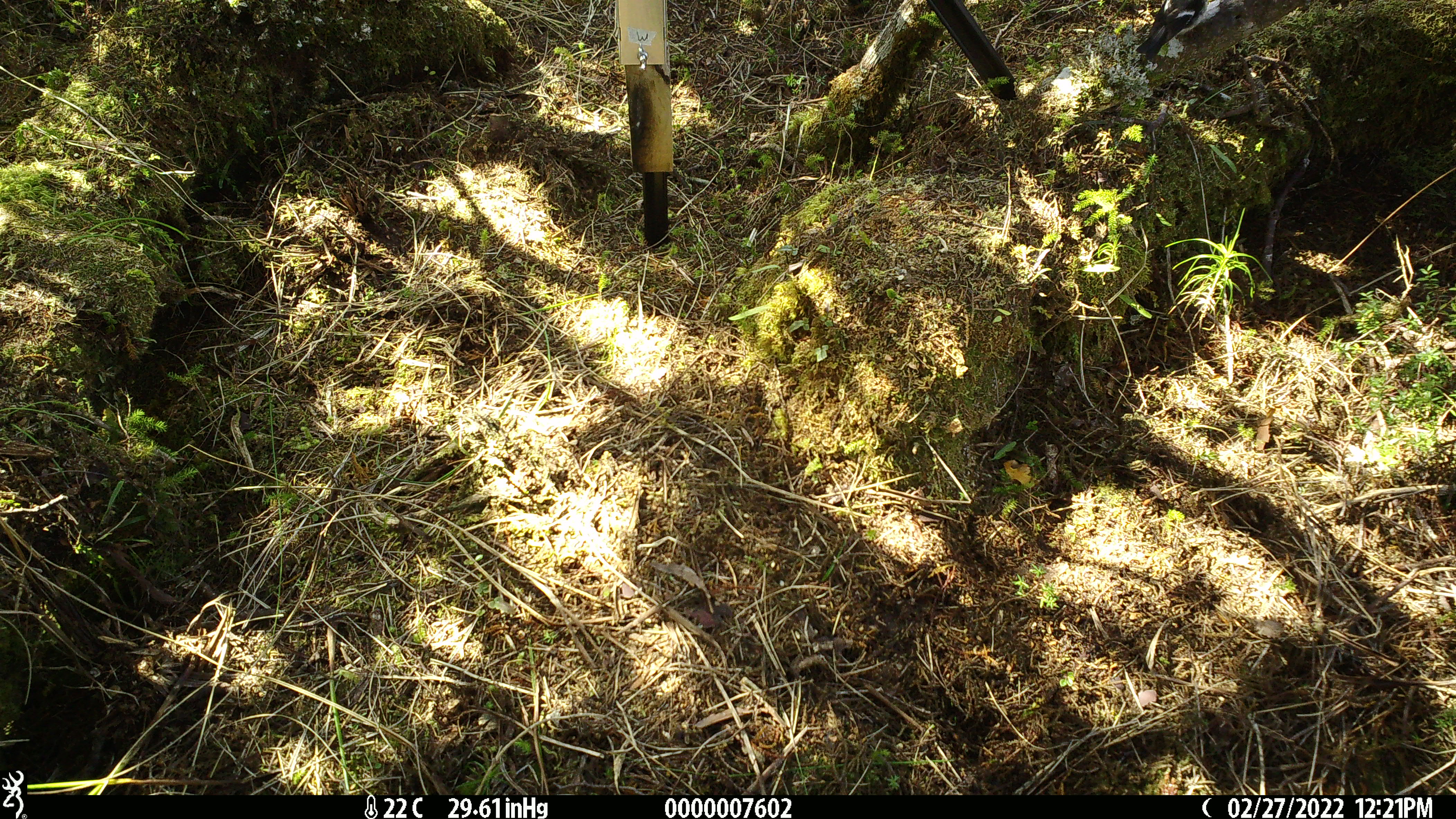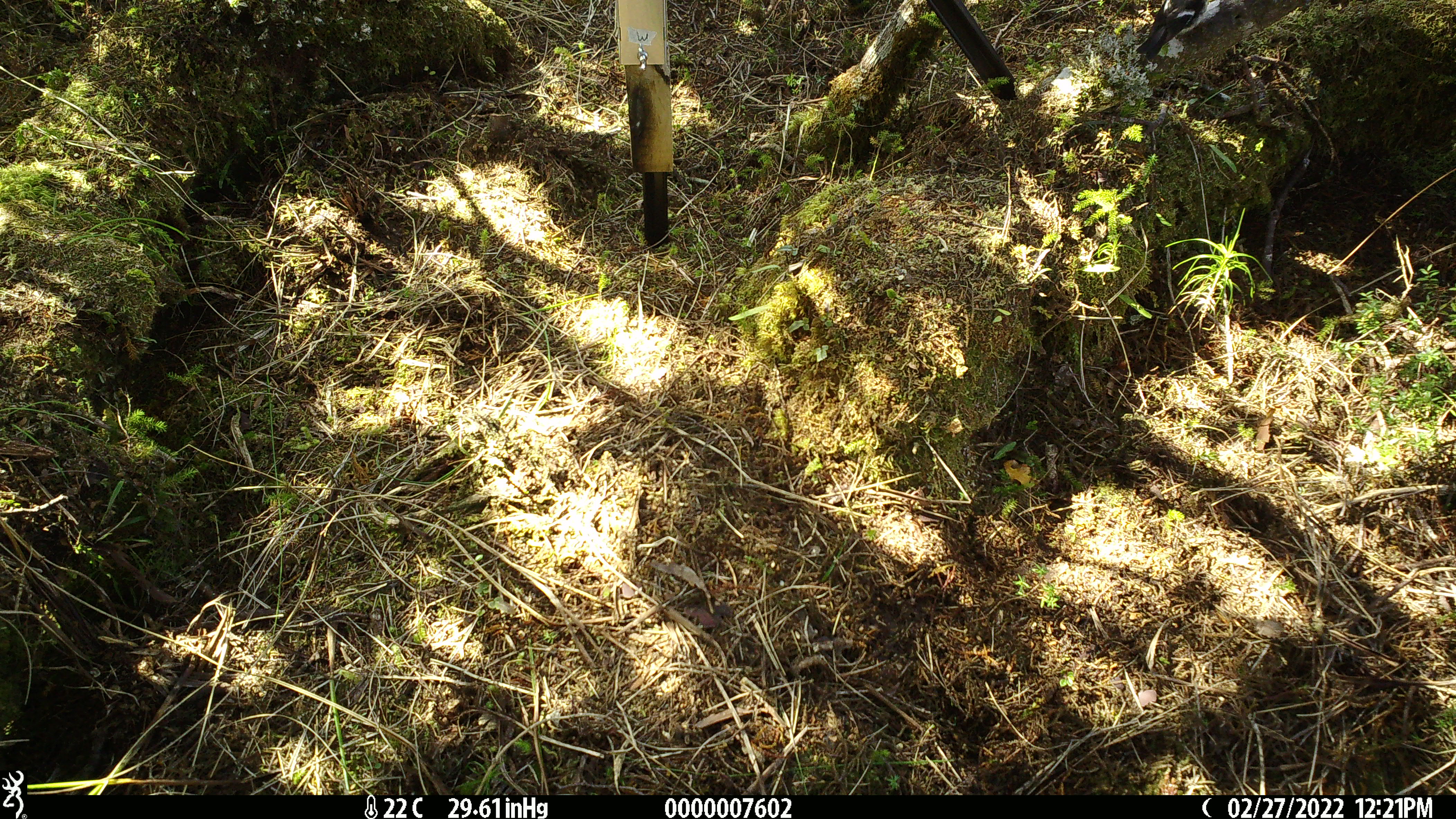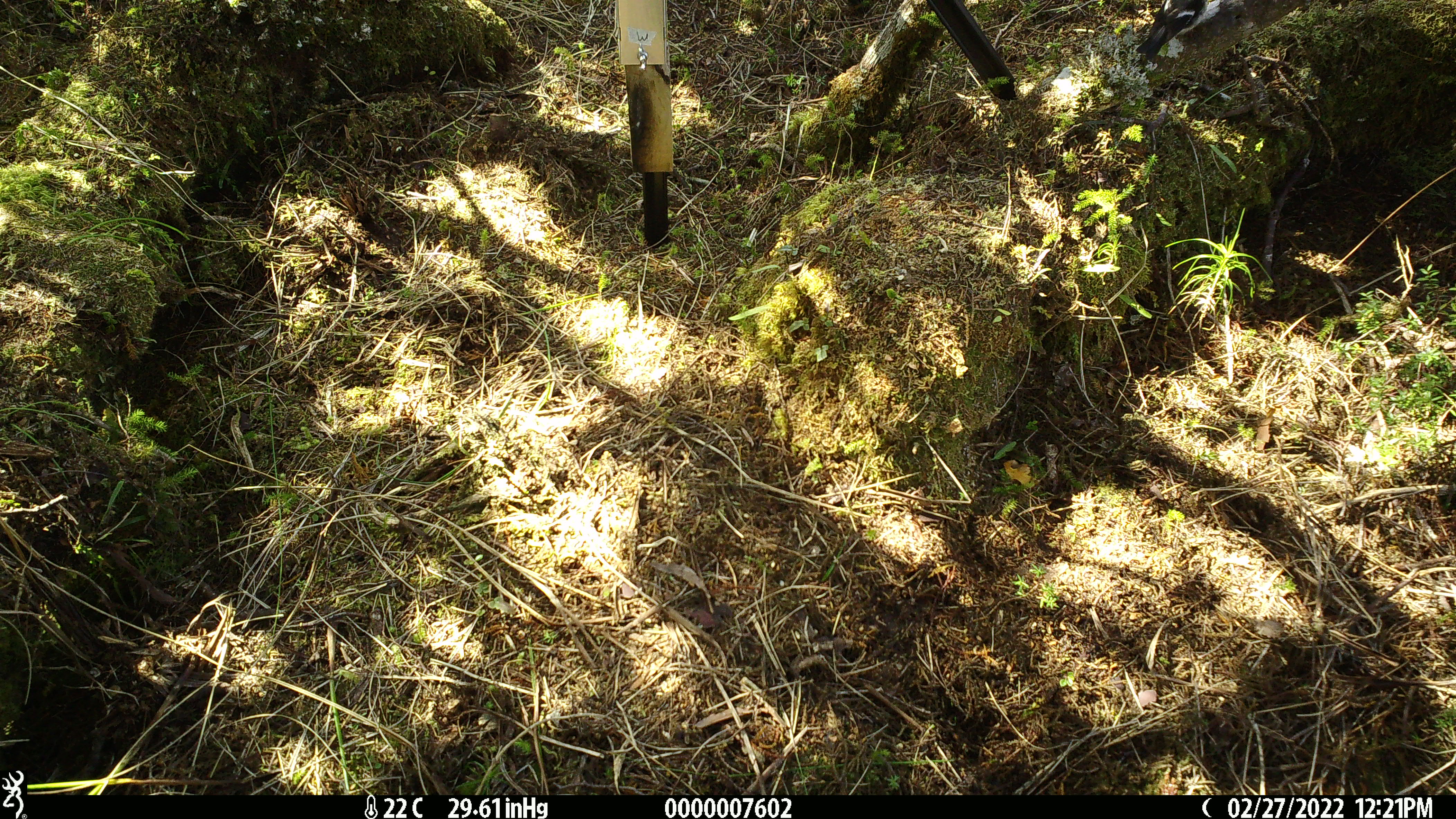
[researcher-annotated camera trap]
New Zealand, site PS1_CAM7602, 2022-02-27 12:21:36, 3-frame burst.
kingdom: Animalia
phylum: Chordata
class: Aves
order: Passeriformes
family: Petroicidae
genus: Petroica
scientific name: Petroica macrocephala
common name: tomtit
Tomtit (Petroica macrocephala).